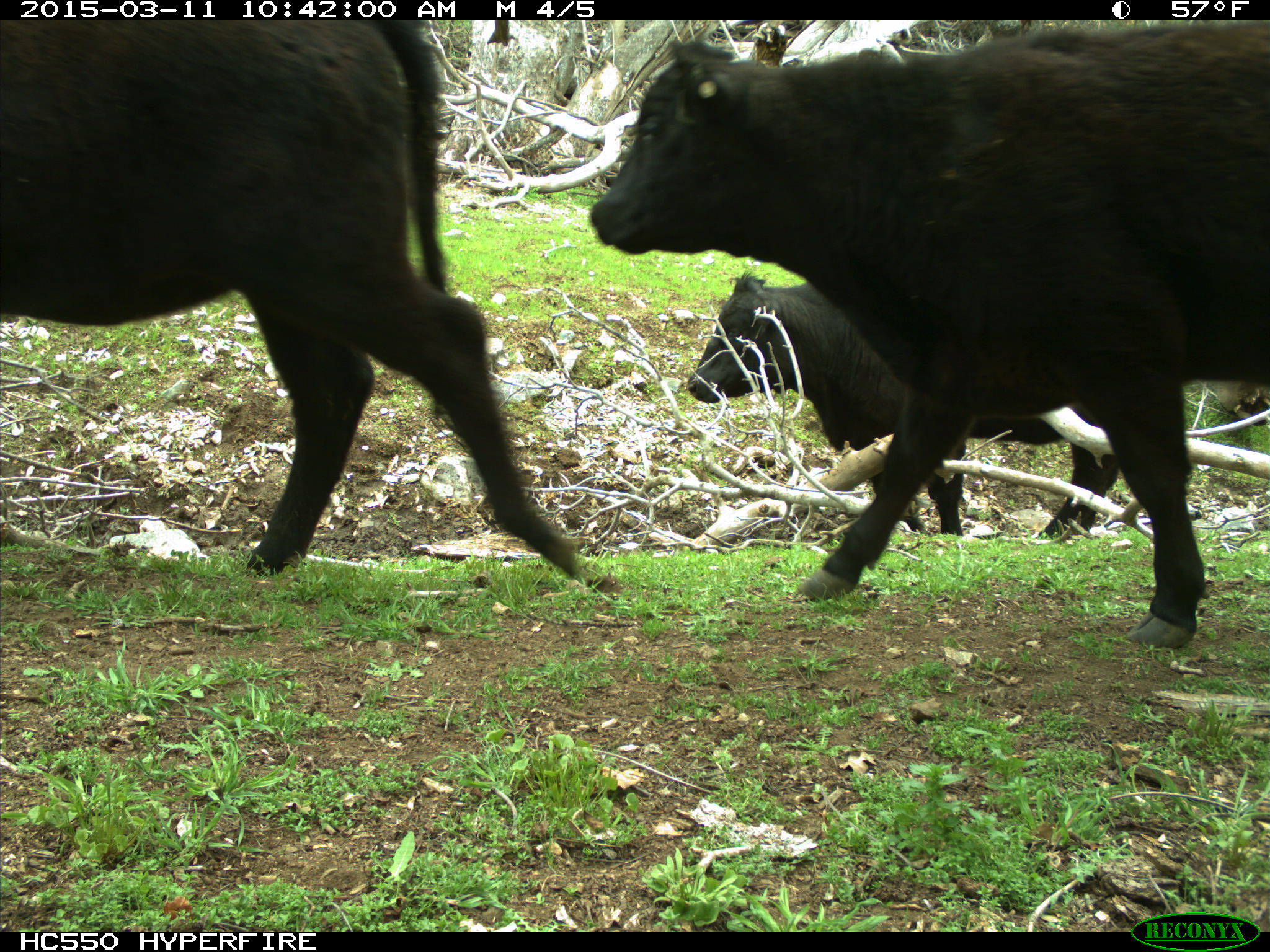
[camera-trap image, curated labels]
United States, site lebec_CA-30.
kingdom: Animalia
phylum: Chordata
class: Mammalia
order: Artiodactyla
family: Bovidae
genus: Bos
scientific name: Bos taurus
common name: domestic cow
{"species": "Bos taurus (domestic cow)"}